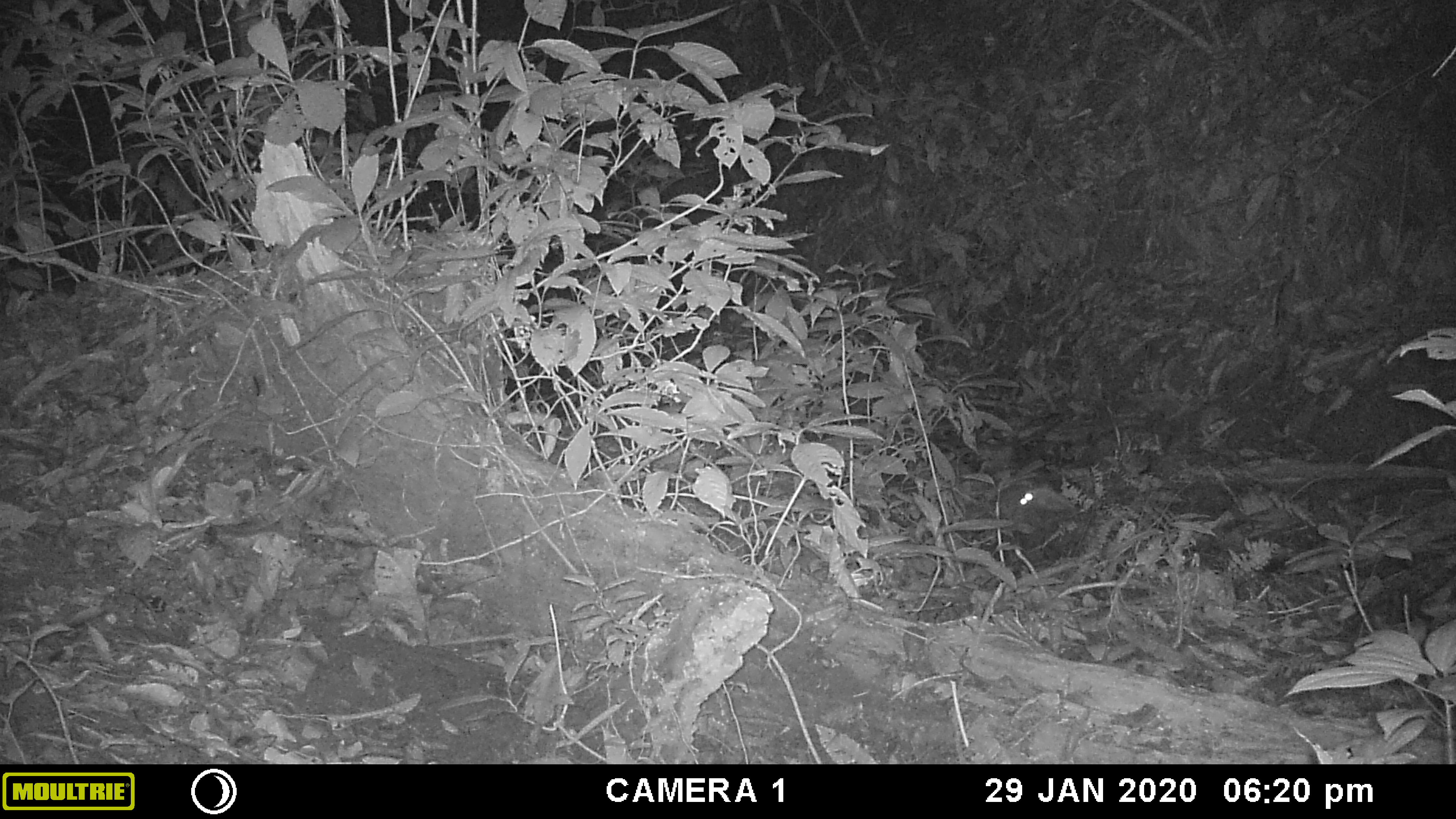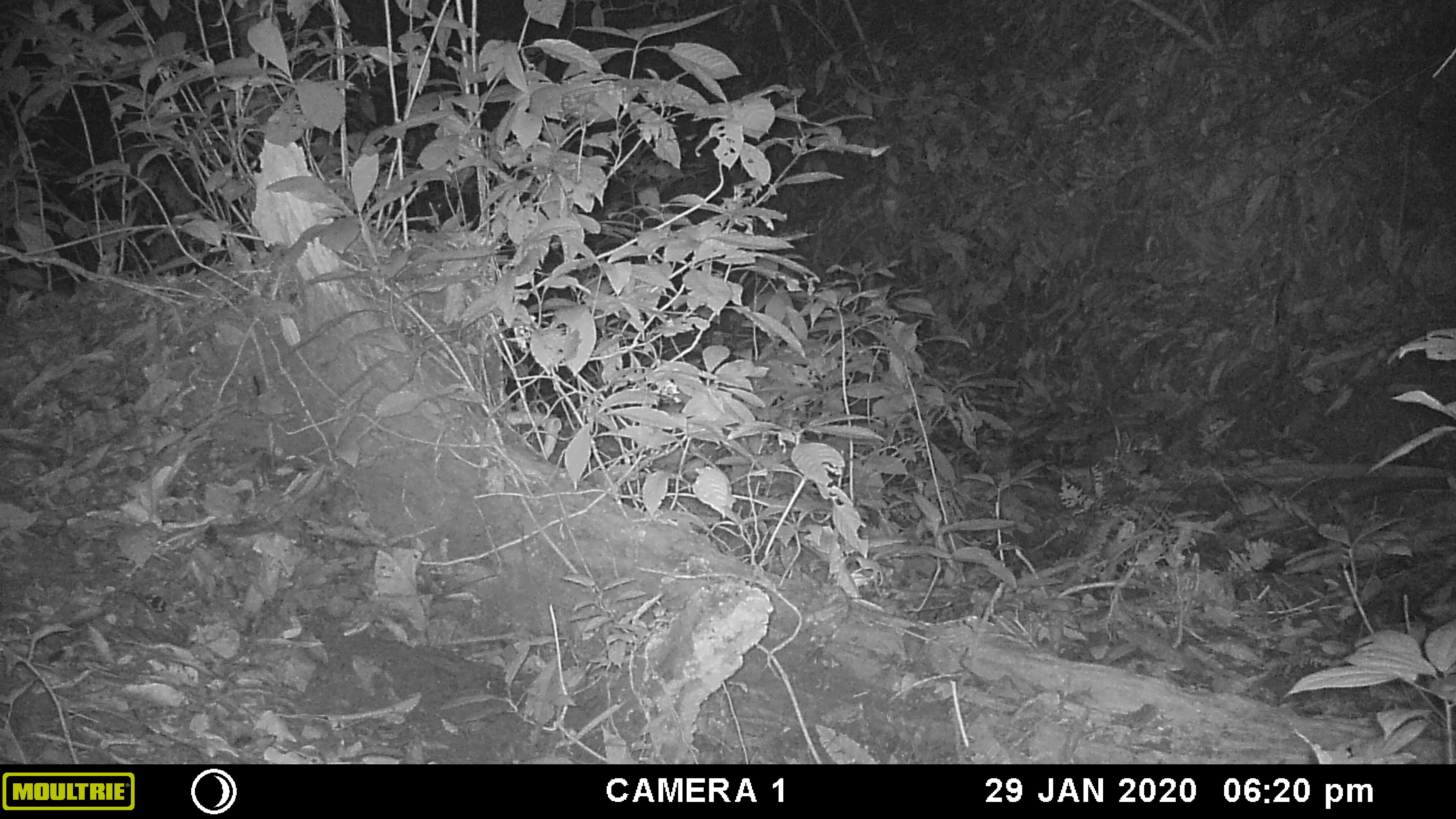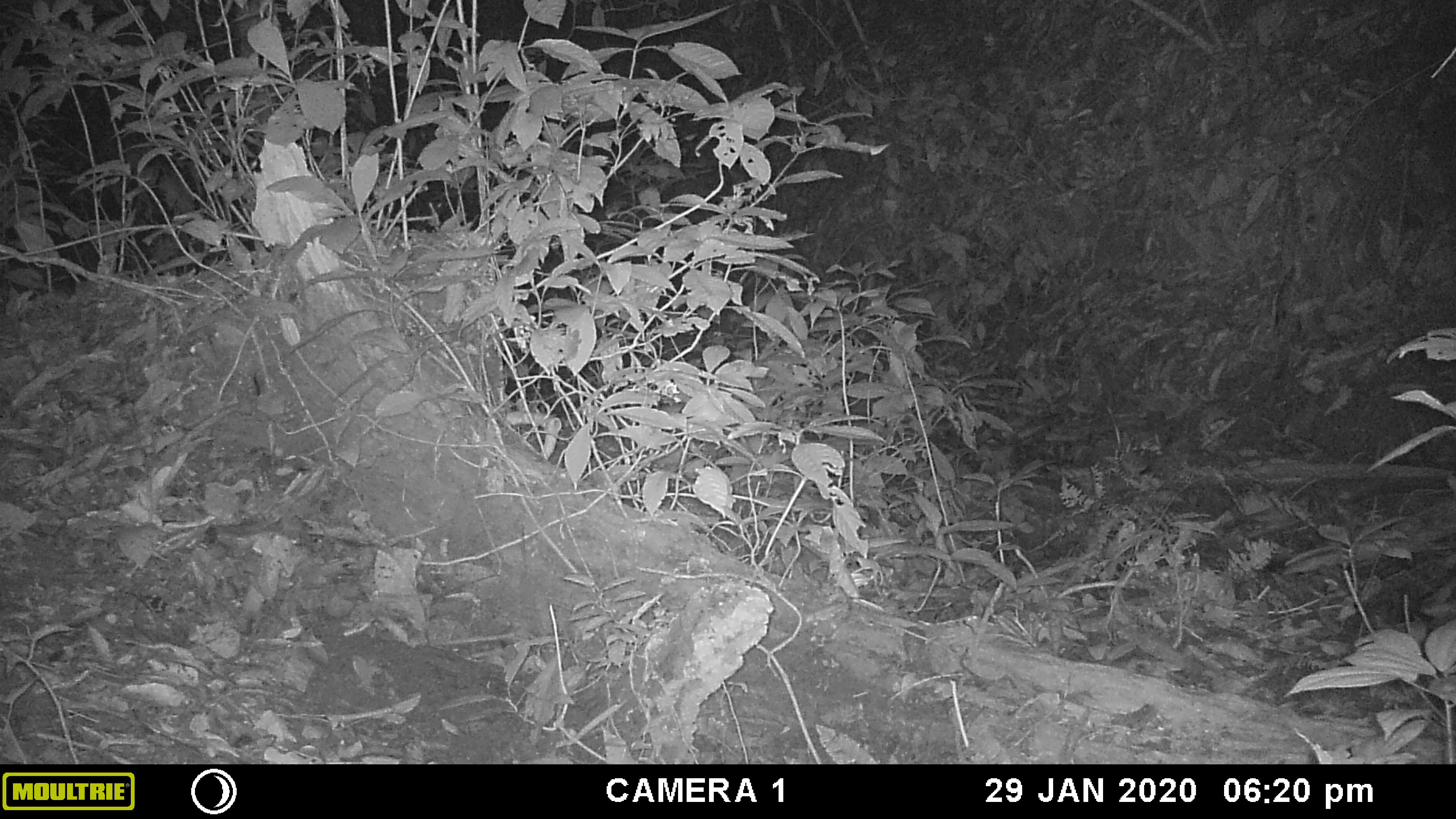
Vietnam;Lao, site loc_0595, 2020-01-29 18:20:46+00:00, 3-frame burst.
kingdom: Animalia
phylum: Chordata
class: Mammalia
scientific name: Mammalia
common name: mammal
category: unidentified small mammal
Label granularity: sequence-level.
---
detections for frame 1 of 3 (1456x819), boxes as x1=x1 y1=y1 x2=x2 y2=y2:
unidentified small mammal: x1=996 y1=483 x2=1070 y2=523